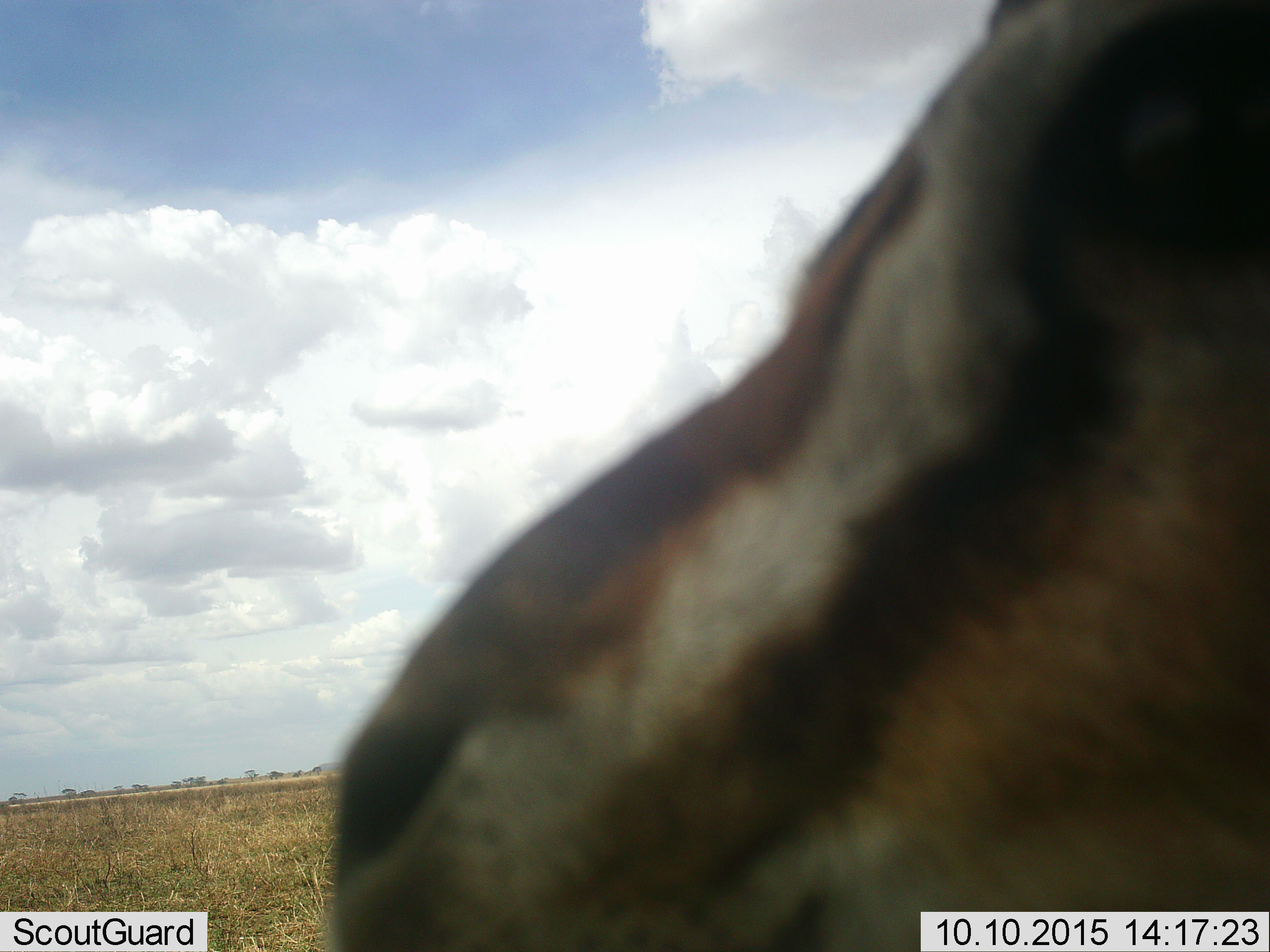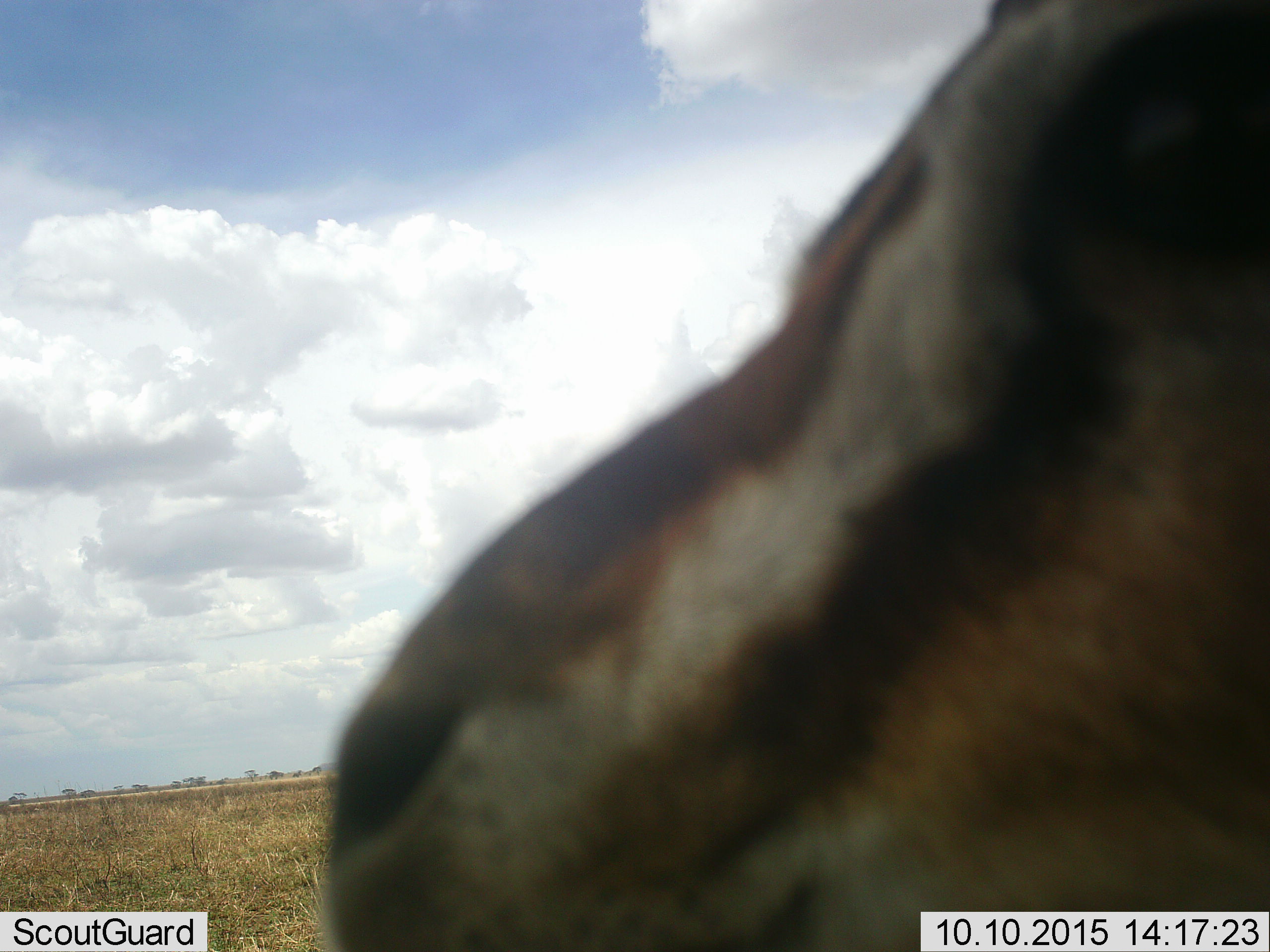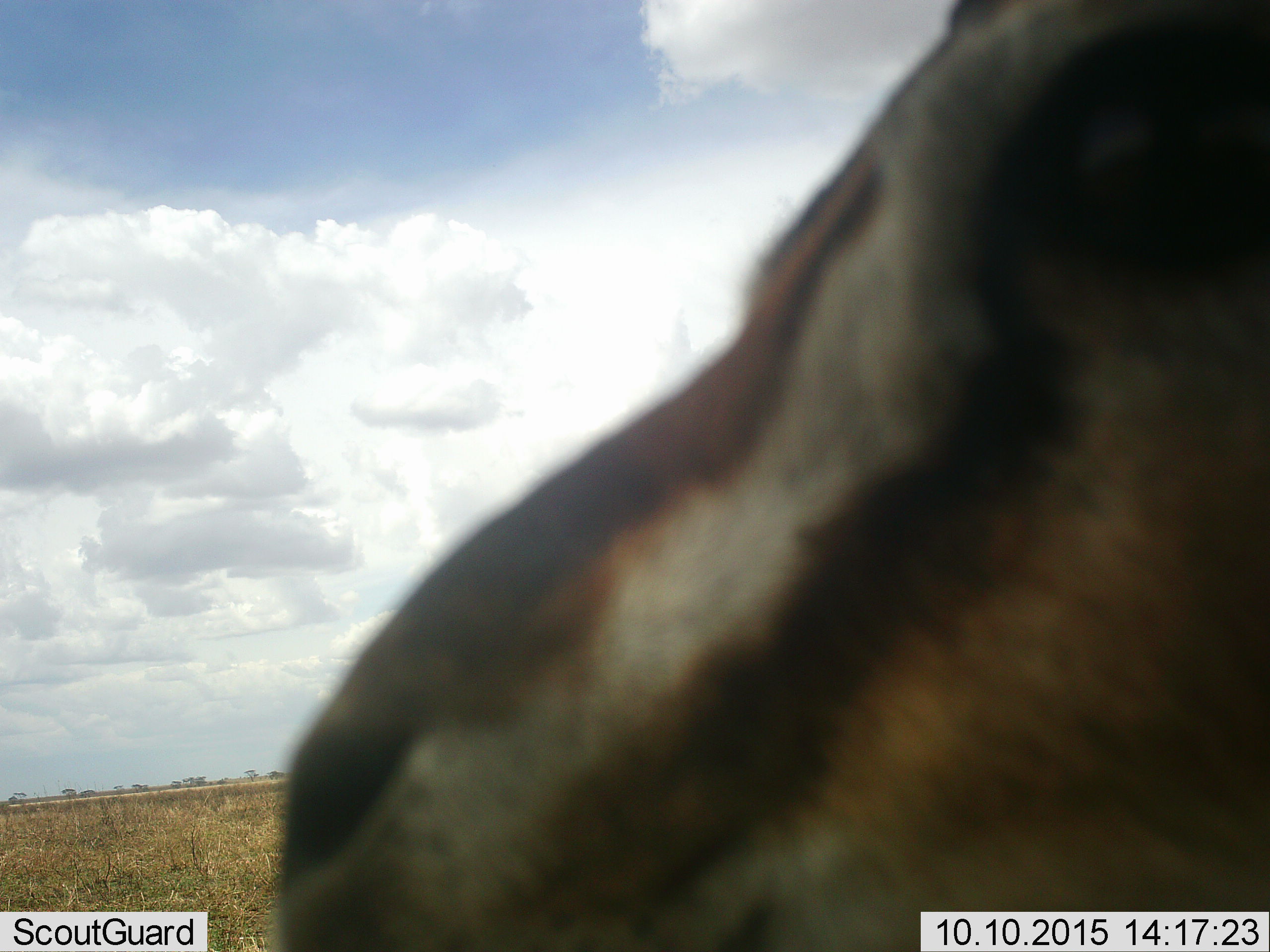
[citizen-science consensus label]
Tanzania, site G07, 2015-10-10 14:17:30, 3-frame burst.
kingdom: Animalia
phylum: Chordata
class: Mammalia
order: Artiodactyla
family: Bovidae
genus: Eudorcas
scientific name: Eudorcas thomsonii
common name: thomson's gazelle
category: gazellethomsons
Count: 1.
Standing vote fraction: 90%.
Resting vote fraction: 0%.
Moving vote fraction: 10%.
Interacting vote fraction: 0%.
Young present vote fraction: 0%.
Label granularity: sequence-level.